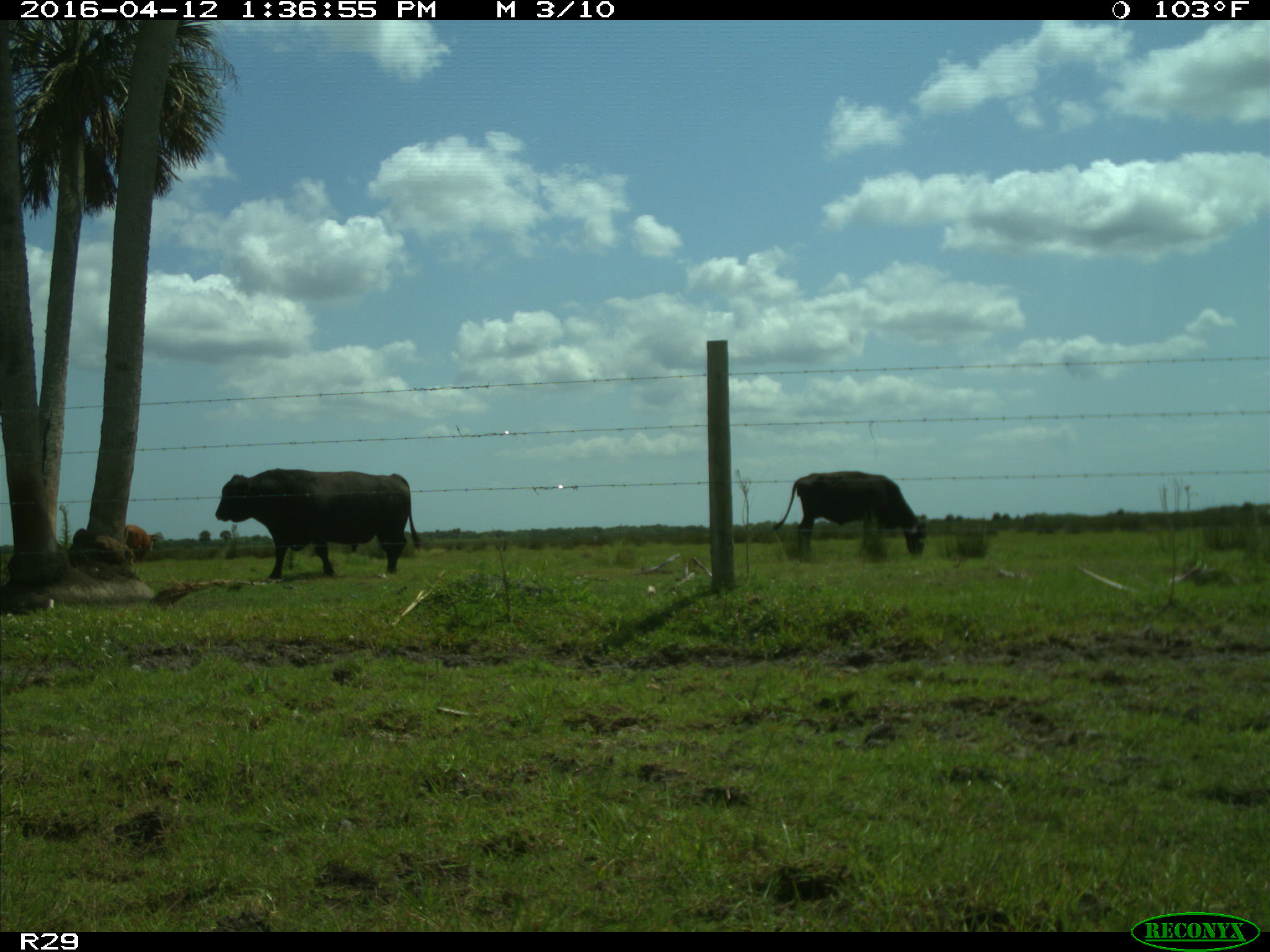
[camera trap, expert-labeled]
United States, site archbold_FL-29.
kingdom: Animalia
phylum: Chordata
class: Mammalia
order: Artiodactyla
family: Bovidae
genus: Bos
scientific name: Bos taurus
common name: domestic cow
Bos taurus (domestic cow).